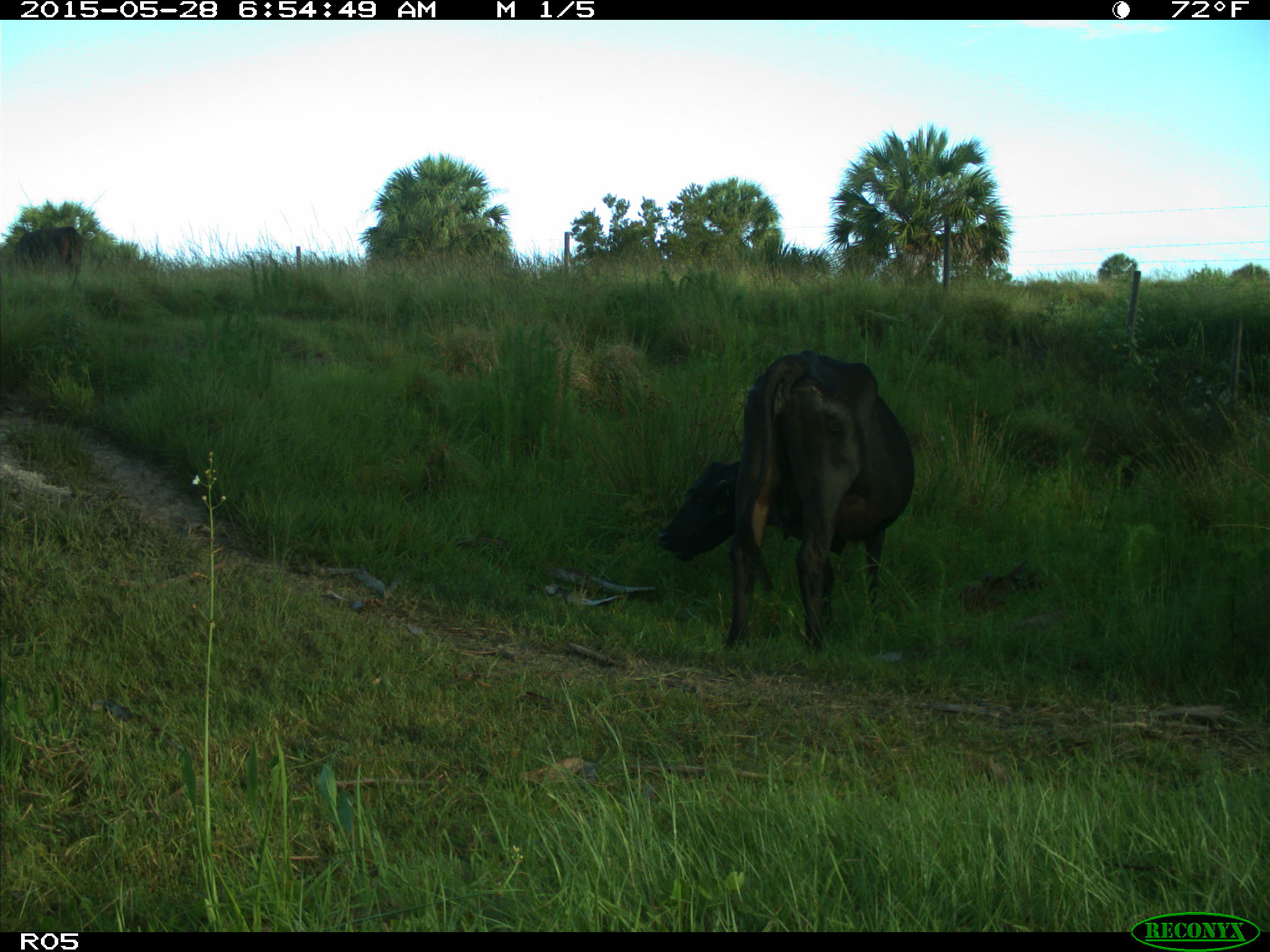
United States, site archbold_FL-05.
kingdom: Animalia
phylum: Chordata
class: Mammalia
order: Artiodactyla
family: Bovidae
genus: Bos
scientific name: Bos taurus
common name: domestic cow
Bos taurus (domestic cow).